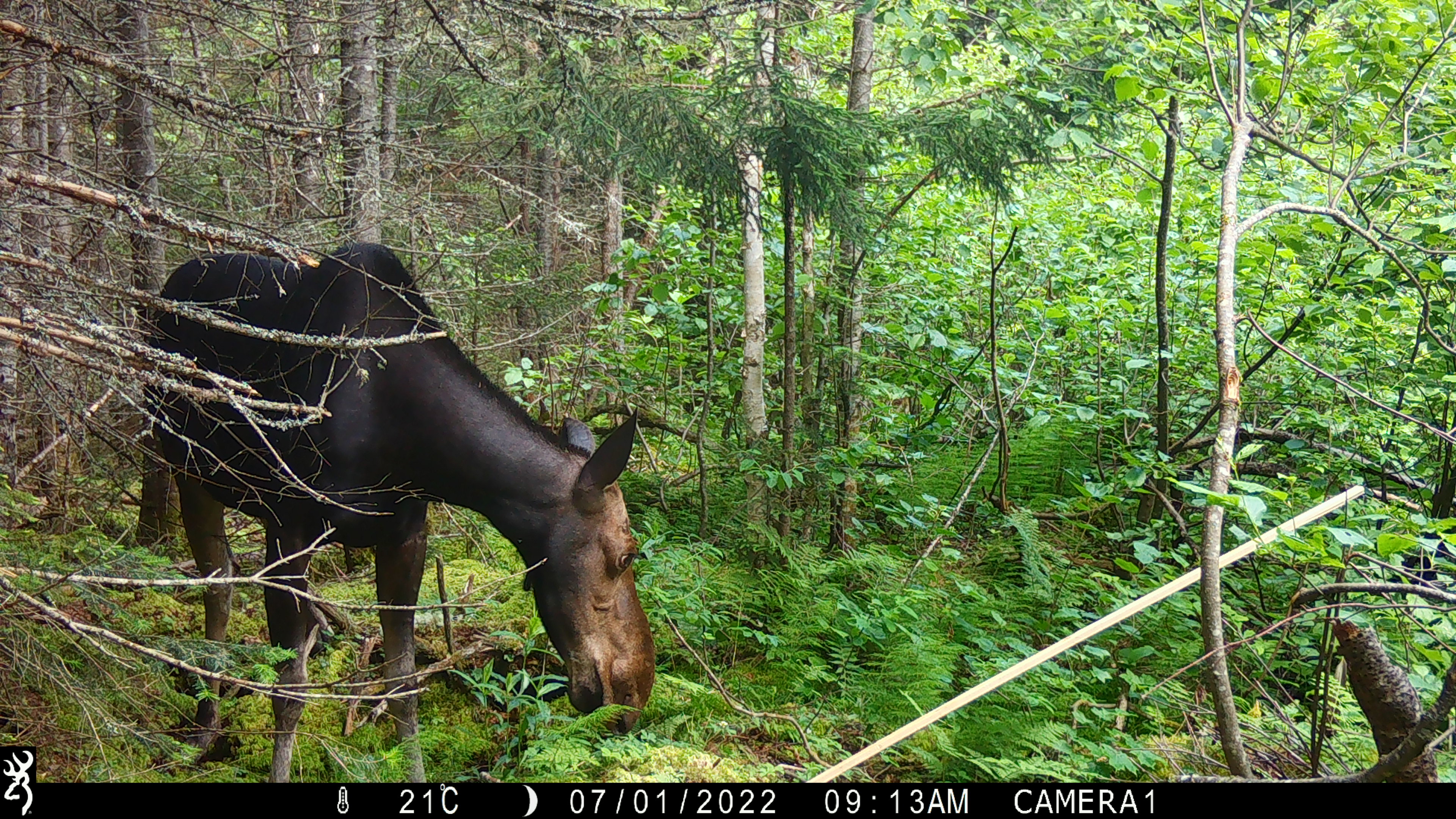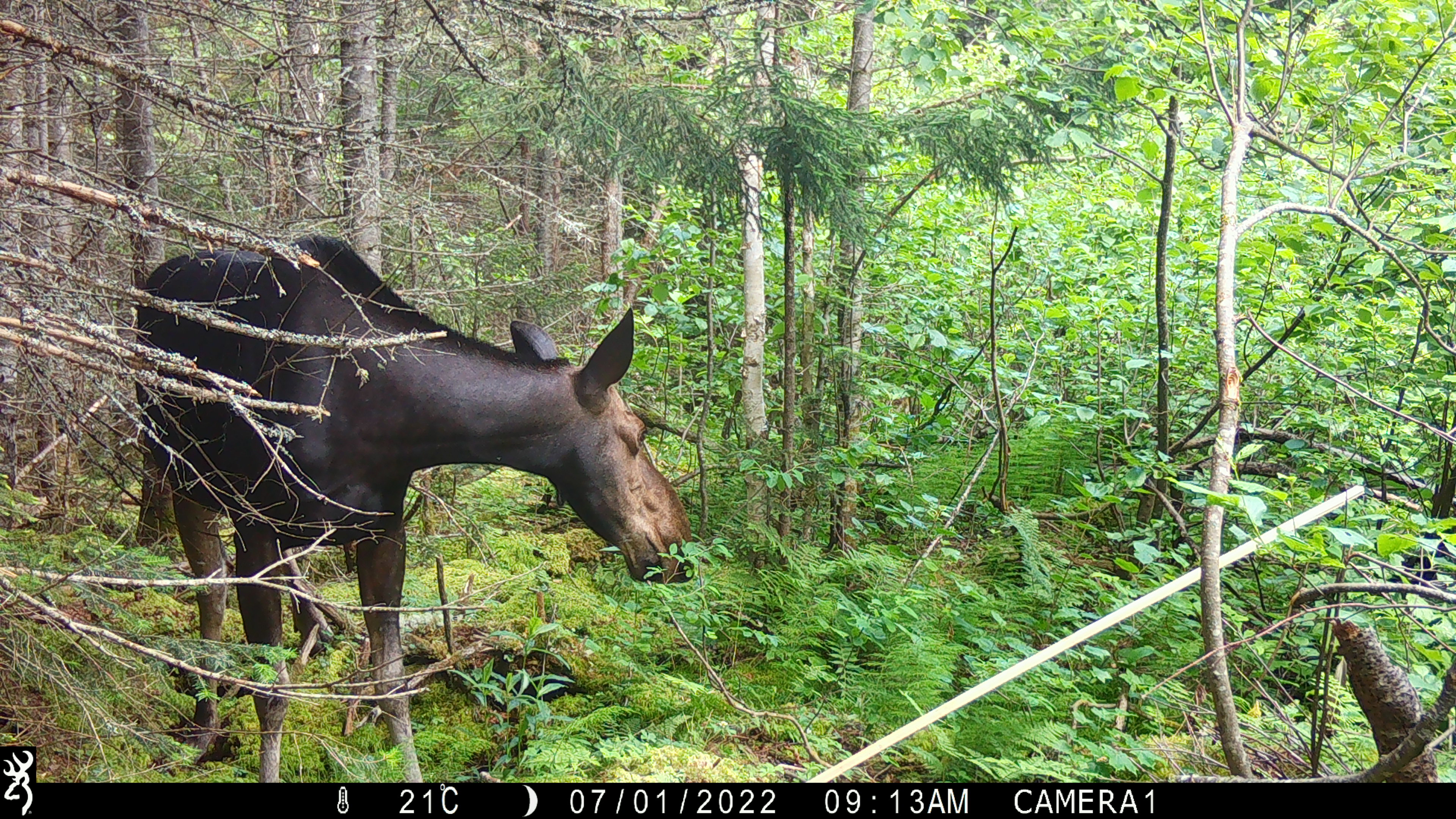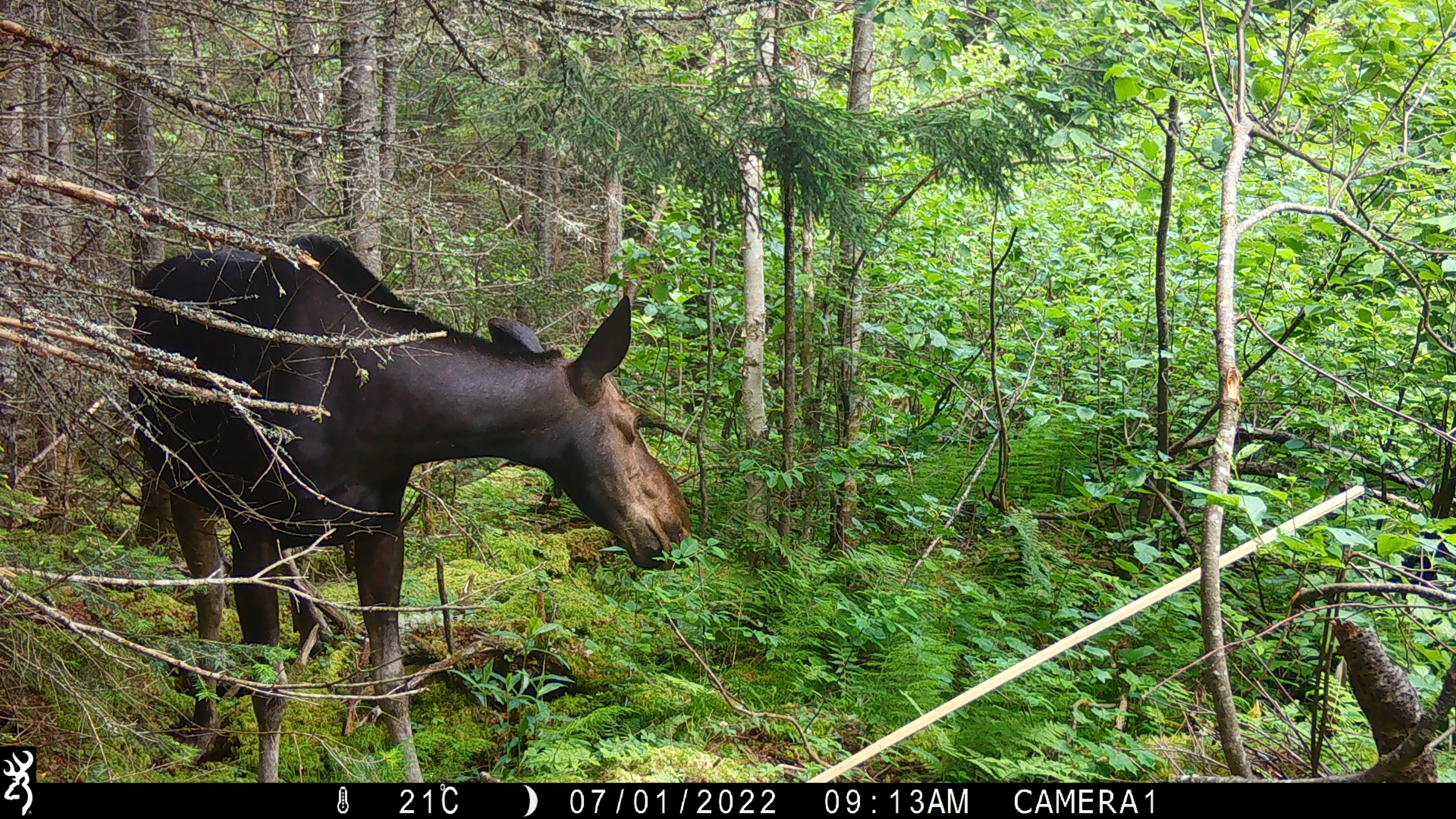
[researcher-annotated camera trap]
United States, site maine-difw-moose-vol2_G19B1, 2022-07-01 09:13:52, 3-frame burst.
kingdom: Animalia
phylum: Chordata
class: Mammalia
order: Artiodactyla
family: Cervidae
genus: Alces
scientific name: Alces alces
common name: moose